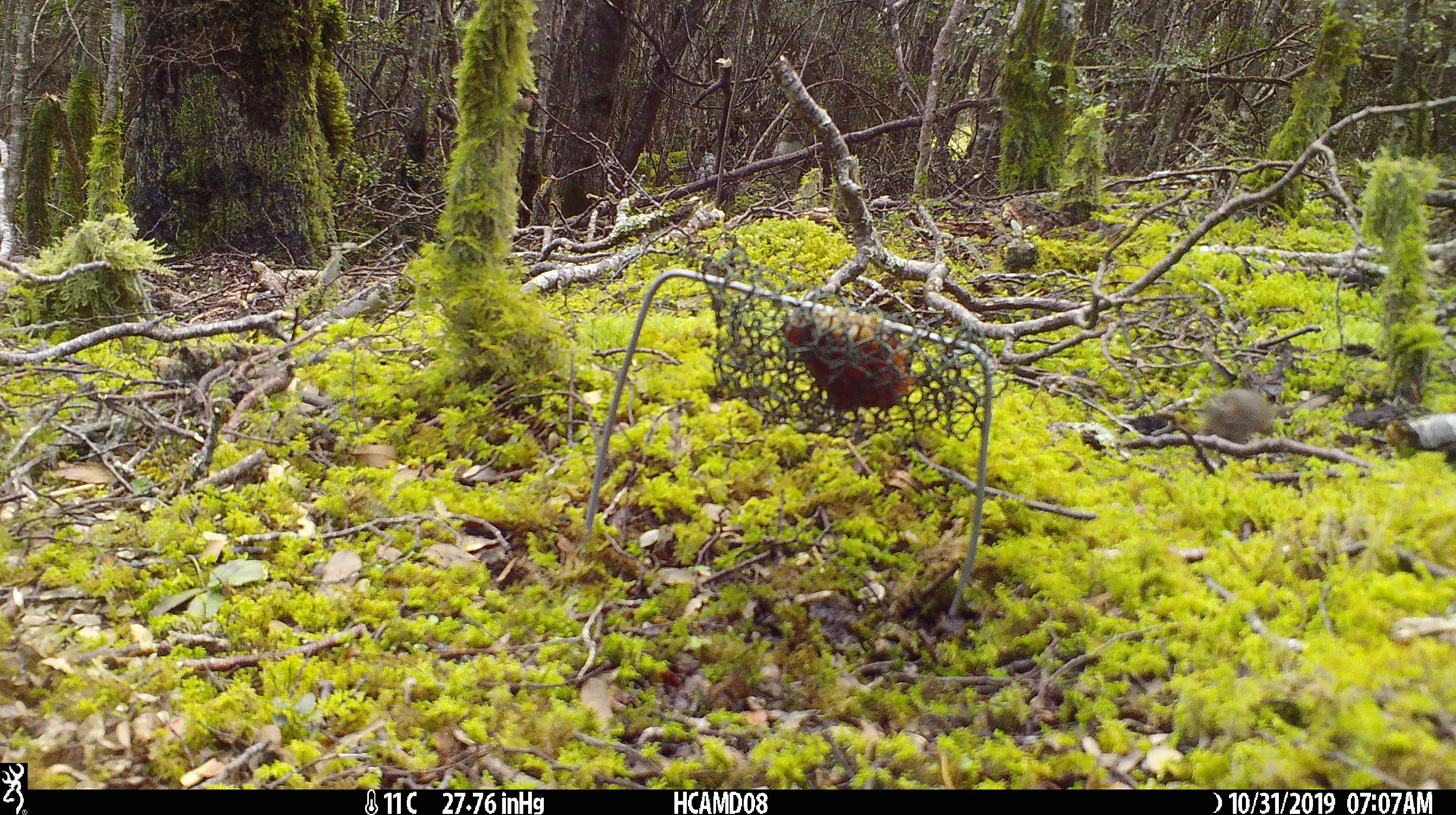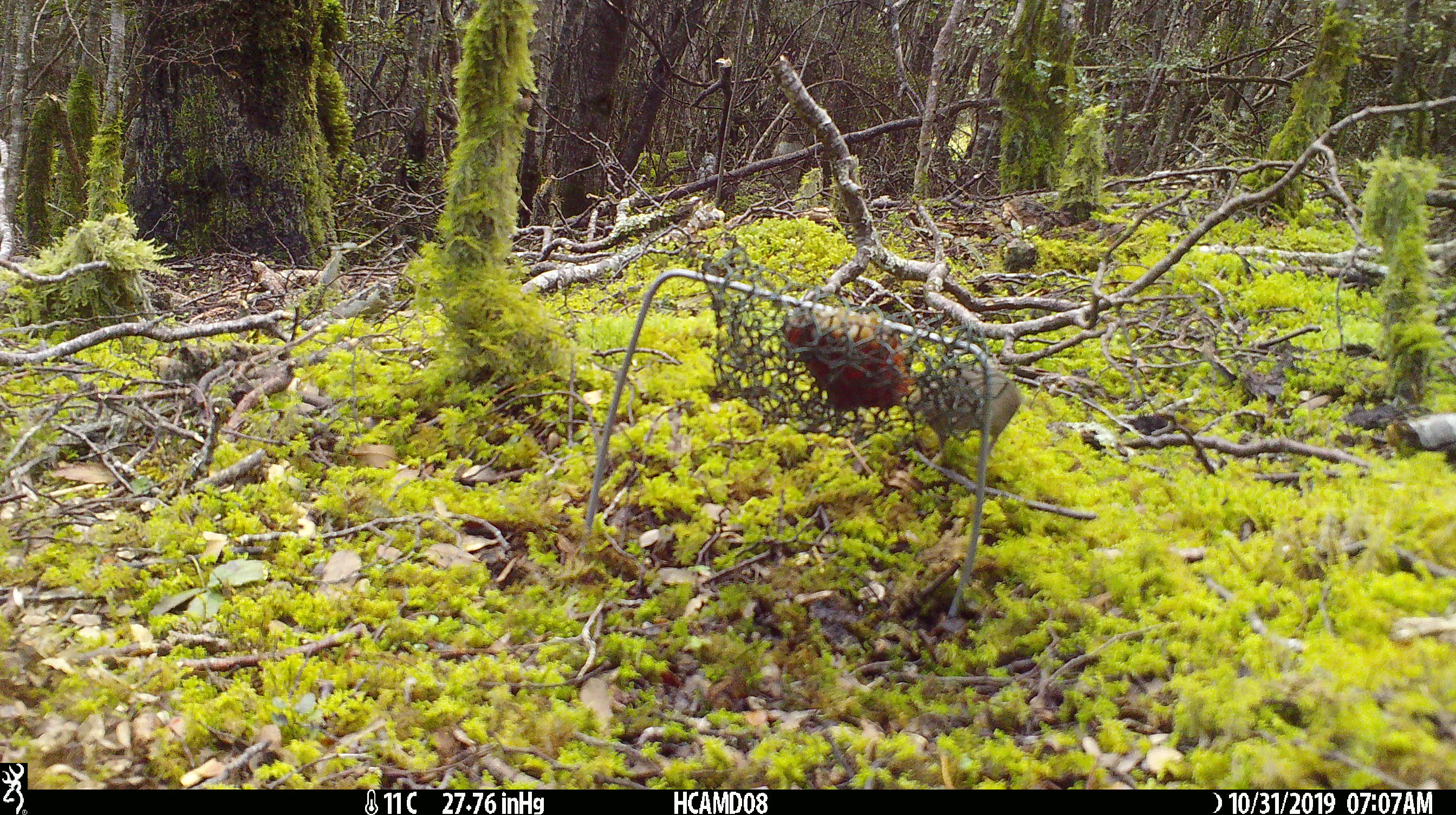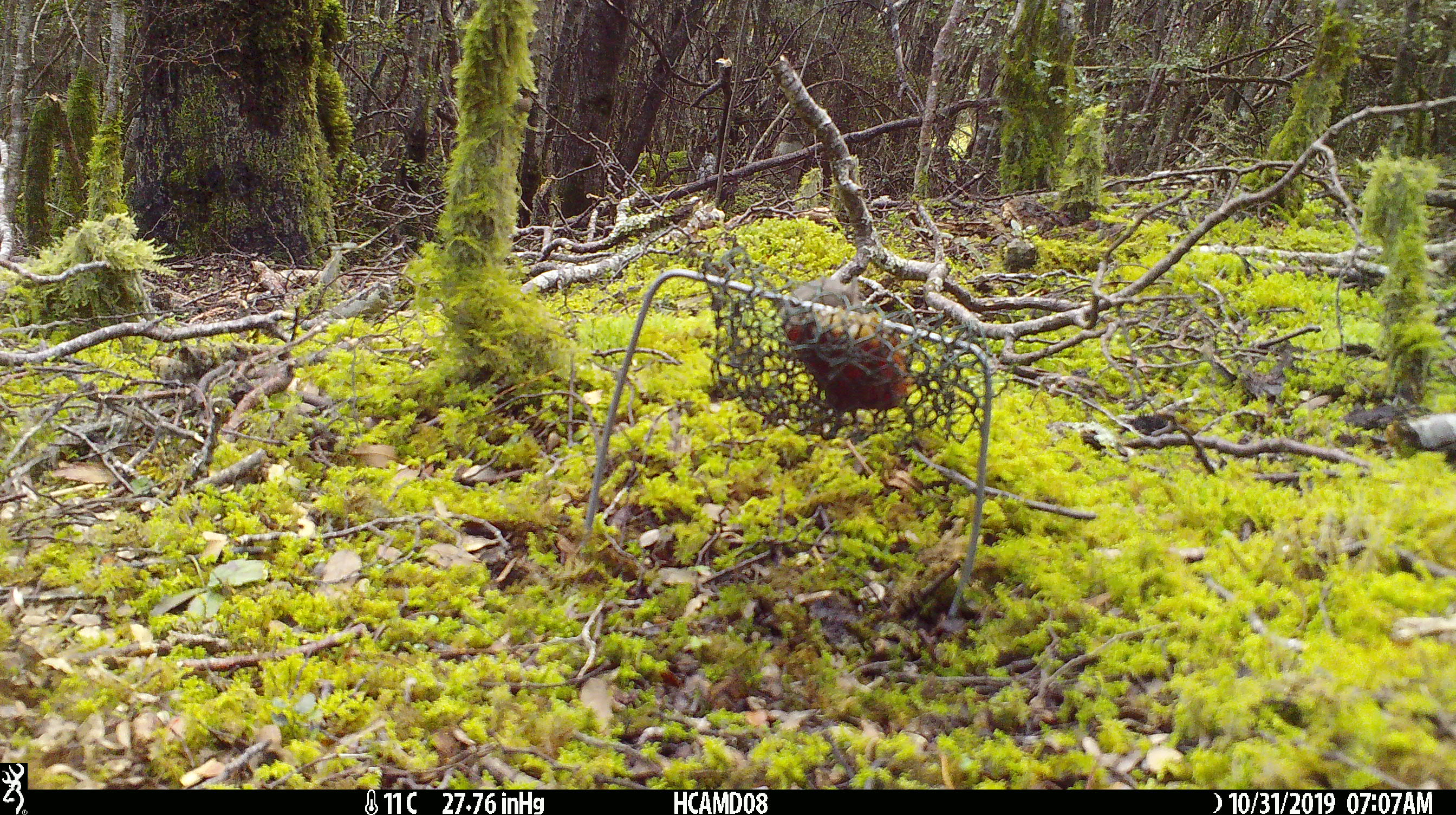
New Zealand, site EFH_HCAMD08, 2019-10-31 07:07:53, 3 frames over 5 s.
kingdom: Animalia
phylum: Chordata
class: Mammalia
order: Rodentia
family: Muridae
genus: Mus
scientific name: Mus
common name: mouse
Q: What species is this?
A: Mouse (Mus).